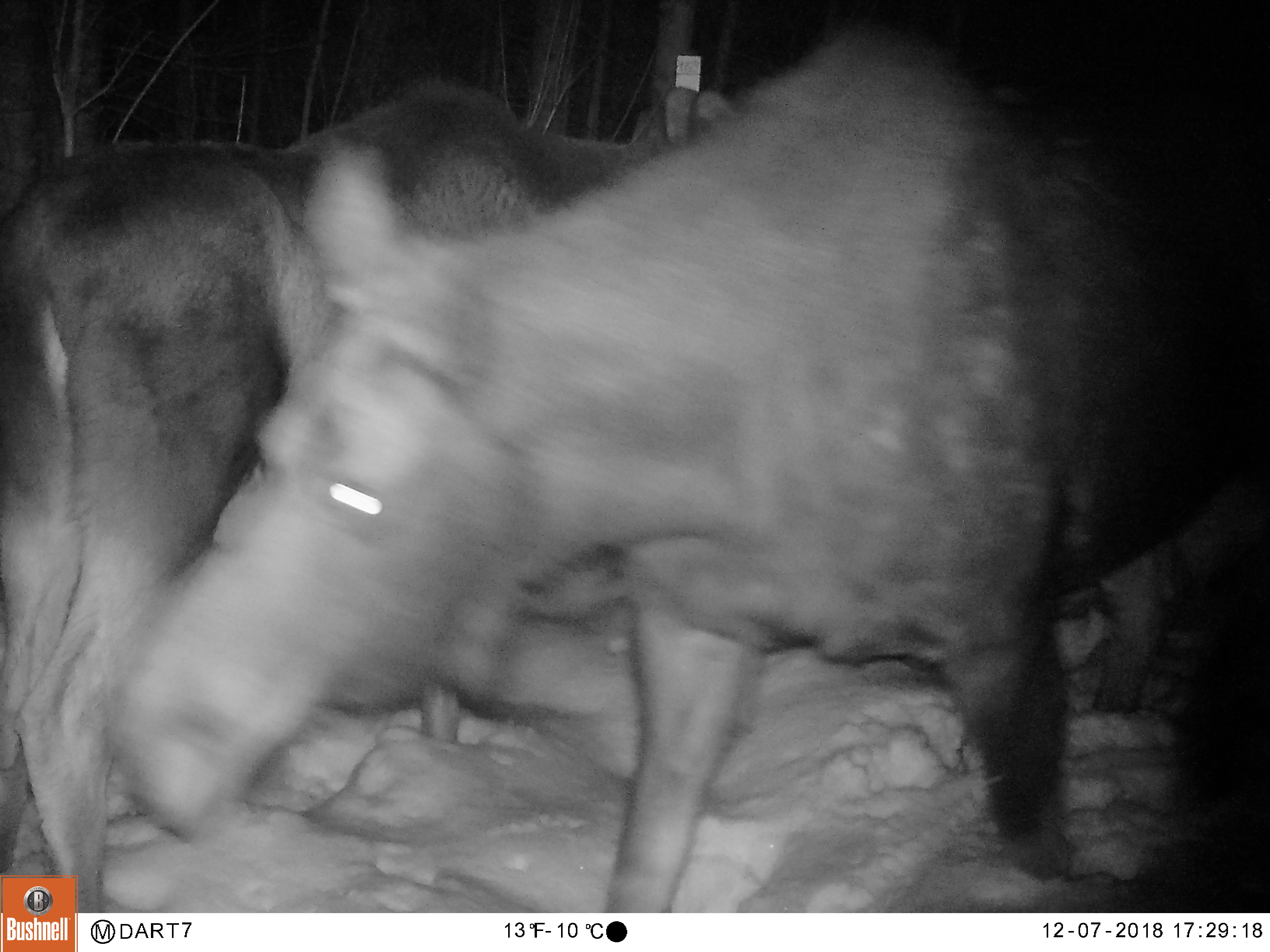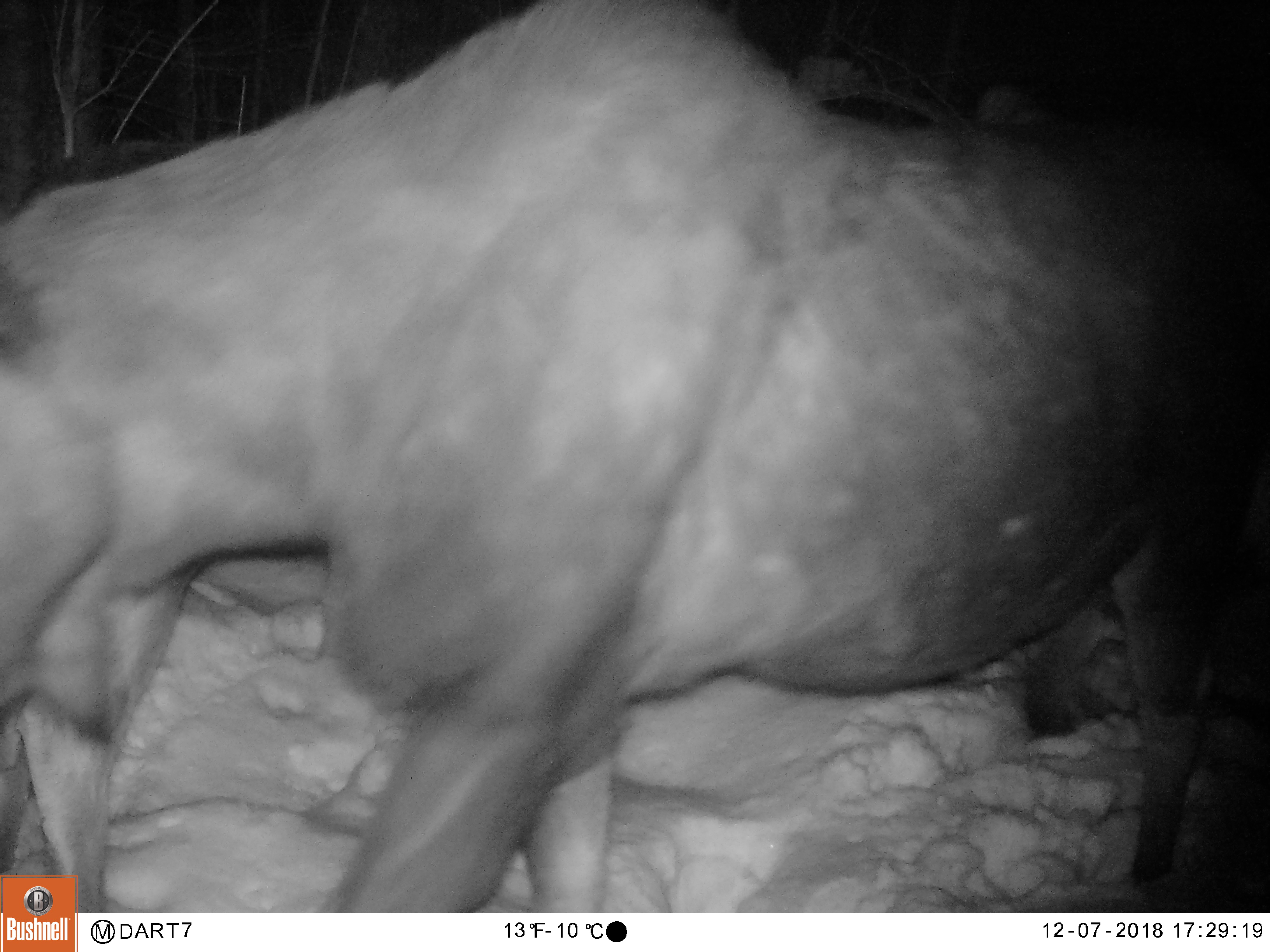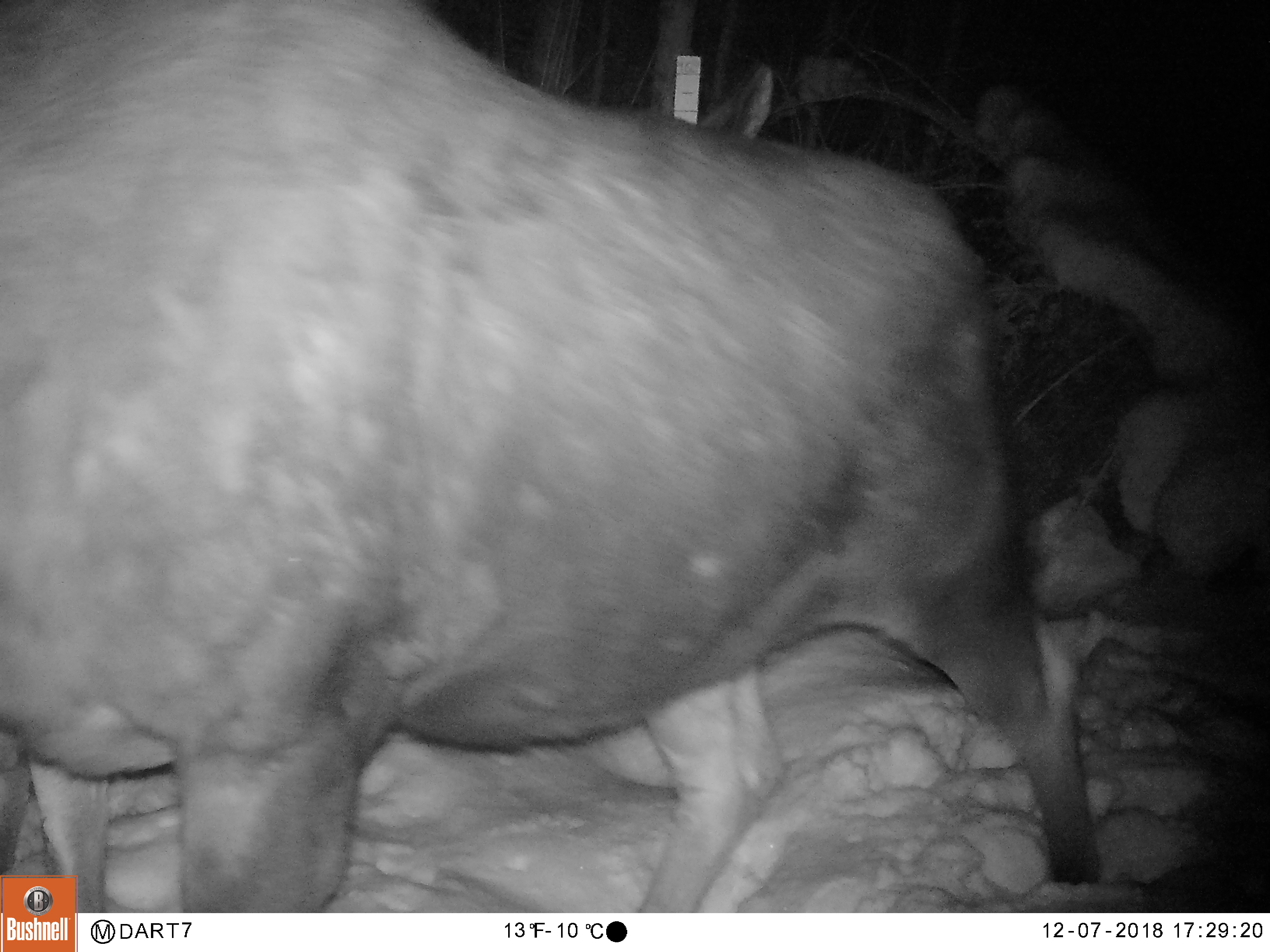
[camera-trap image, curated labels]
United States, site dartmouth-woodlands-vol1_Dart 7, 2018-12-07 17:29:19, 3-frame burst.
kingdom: Animalia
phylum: Chordata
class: Mammalia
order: Artiodactyla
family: Cervidae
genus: Alces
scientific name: Alces alces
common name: moose